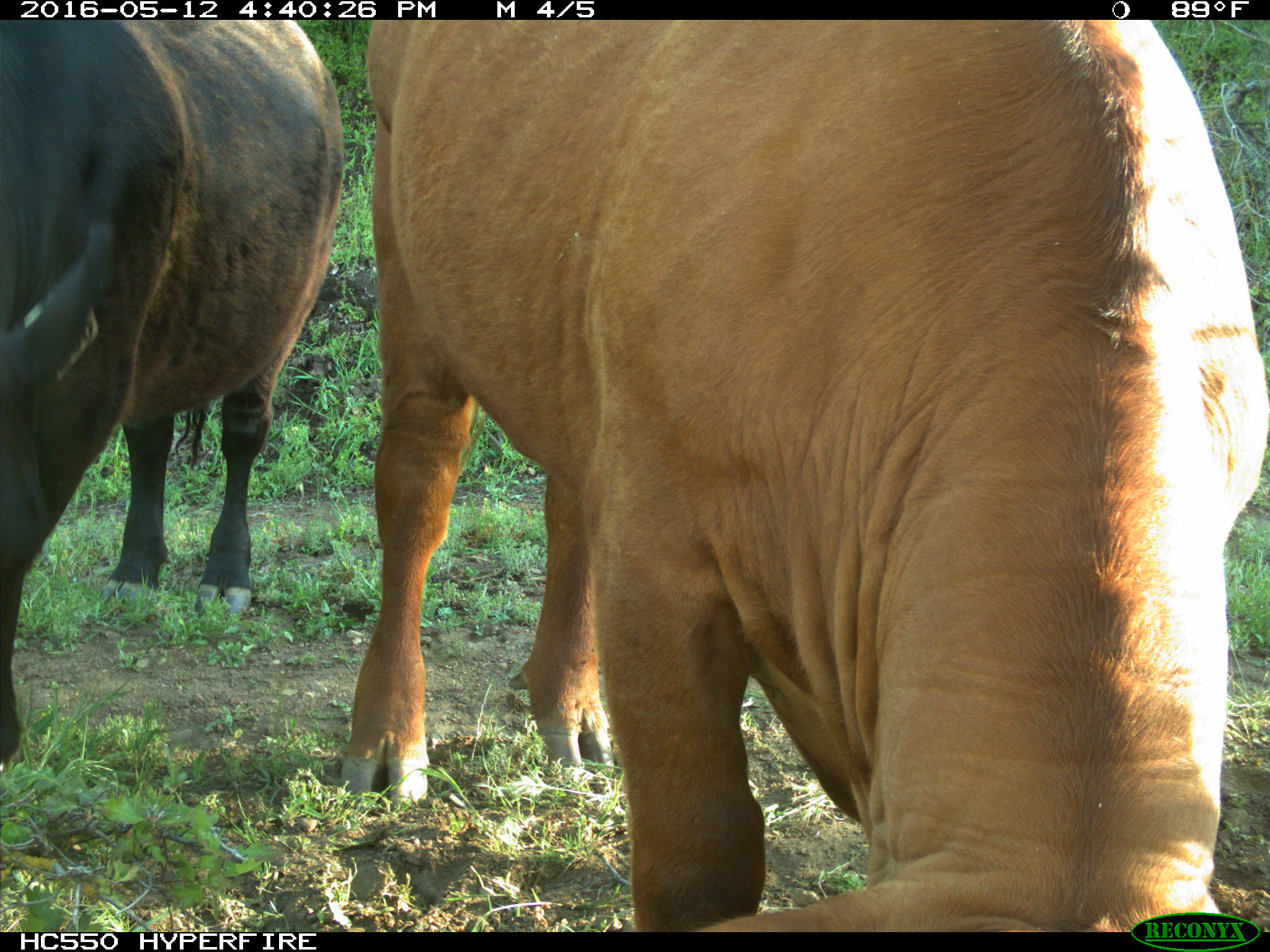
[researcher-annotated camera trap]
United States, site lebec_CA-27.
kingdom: Animalia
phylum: Chordata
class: Mammalia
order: Artiodactyla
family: Bovidae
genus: Bos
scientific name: Bos taurus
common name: domestic cow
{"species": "Bos taurus (domestic cow)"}